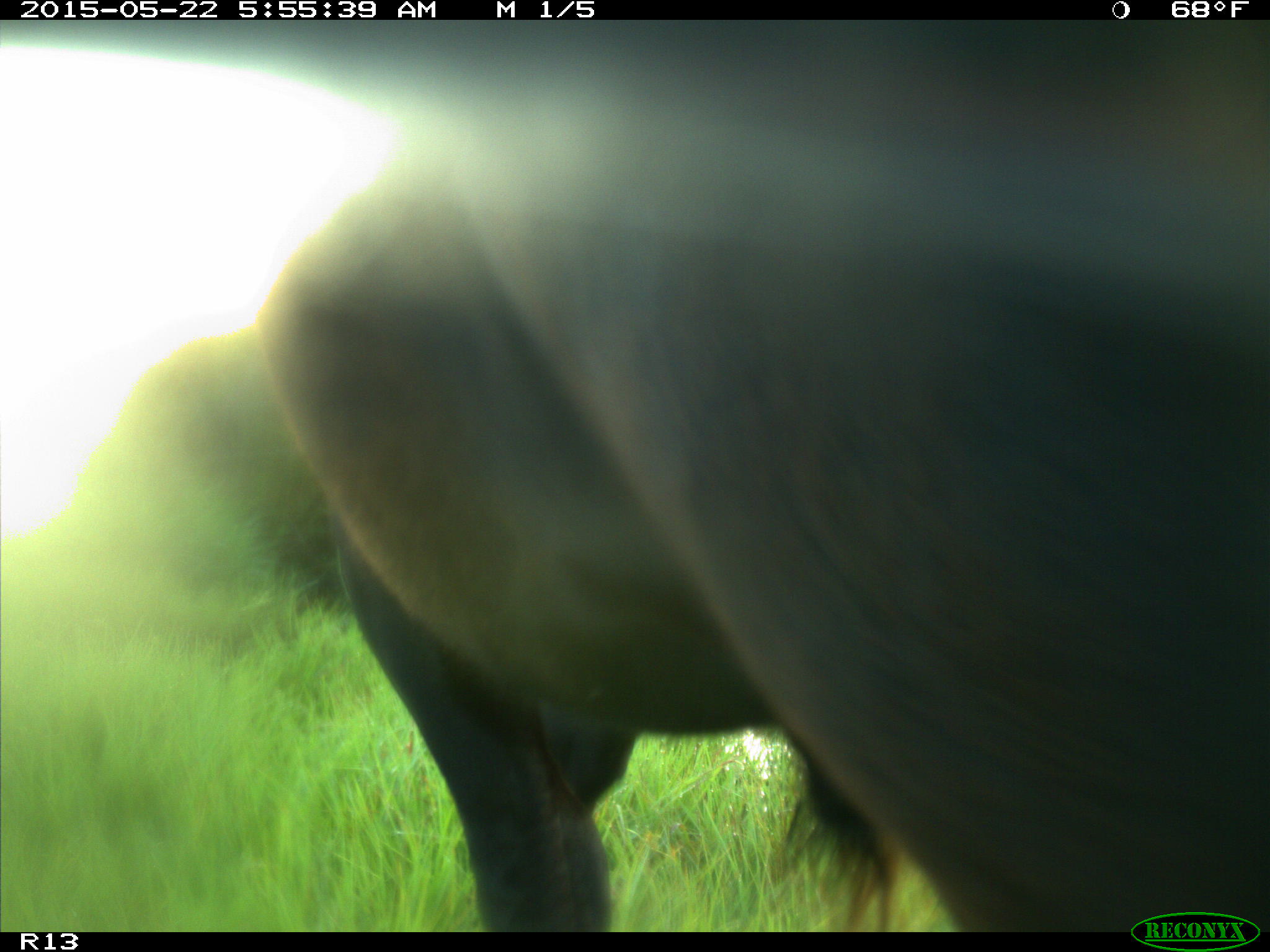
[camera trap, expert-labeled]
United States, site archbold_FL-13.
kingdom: Animalia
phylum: Chordata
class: Mammalia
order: Artiodactyla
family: Bovidae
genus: Bos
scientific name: Bos taurus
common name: domestic cow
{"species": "Bos taurus (domestic cow)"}